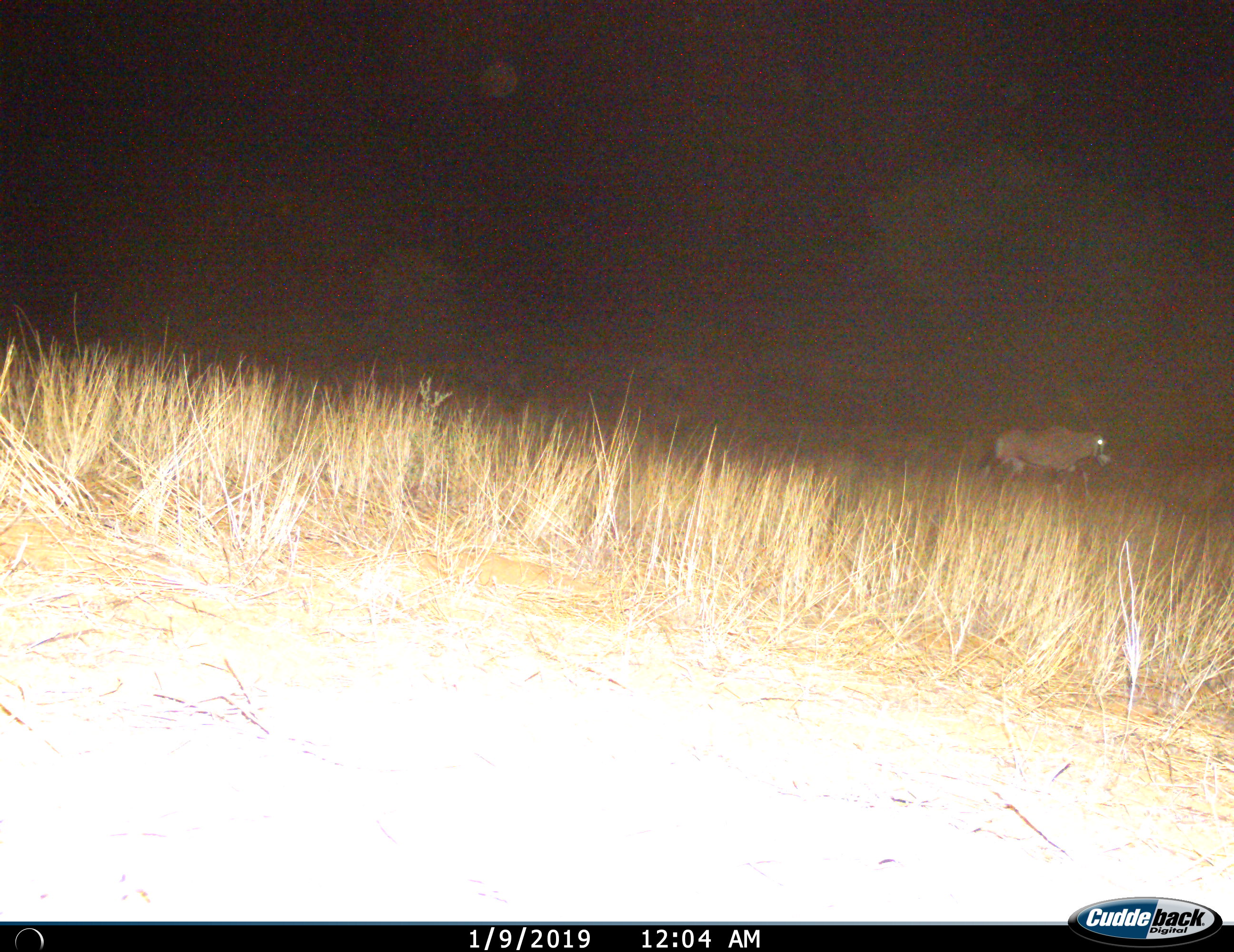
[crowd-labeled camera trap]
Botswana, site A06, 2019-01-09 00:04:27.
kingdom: Animalia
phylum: Chordata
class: Mammalia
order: Artiodactyla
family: Bovidae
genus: Oryx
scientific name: Oryx gazella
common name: gemsbok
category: gemsbokoryx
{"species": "gemsbokoryx (gemsbok) (Oryx gazella)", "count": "1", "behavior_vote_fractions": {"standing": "10%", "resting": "0%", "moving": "90%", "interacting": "0%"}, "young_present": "0%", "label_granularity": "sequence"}